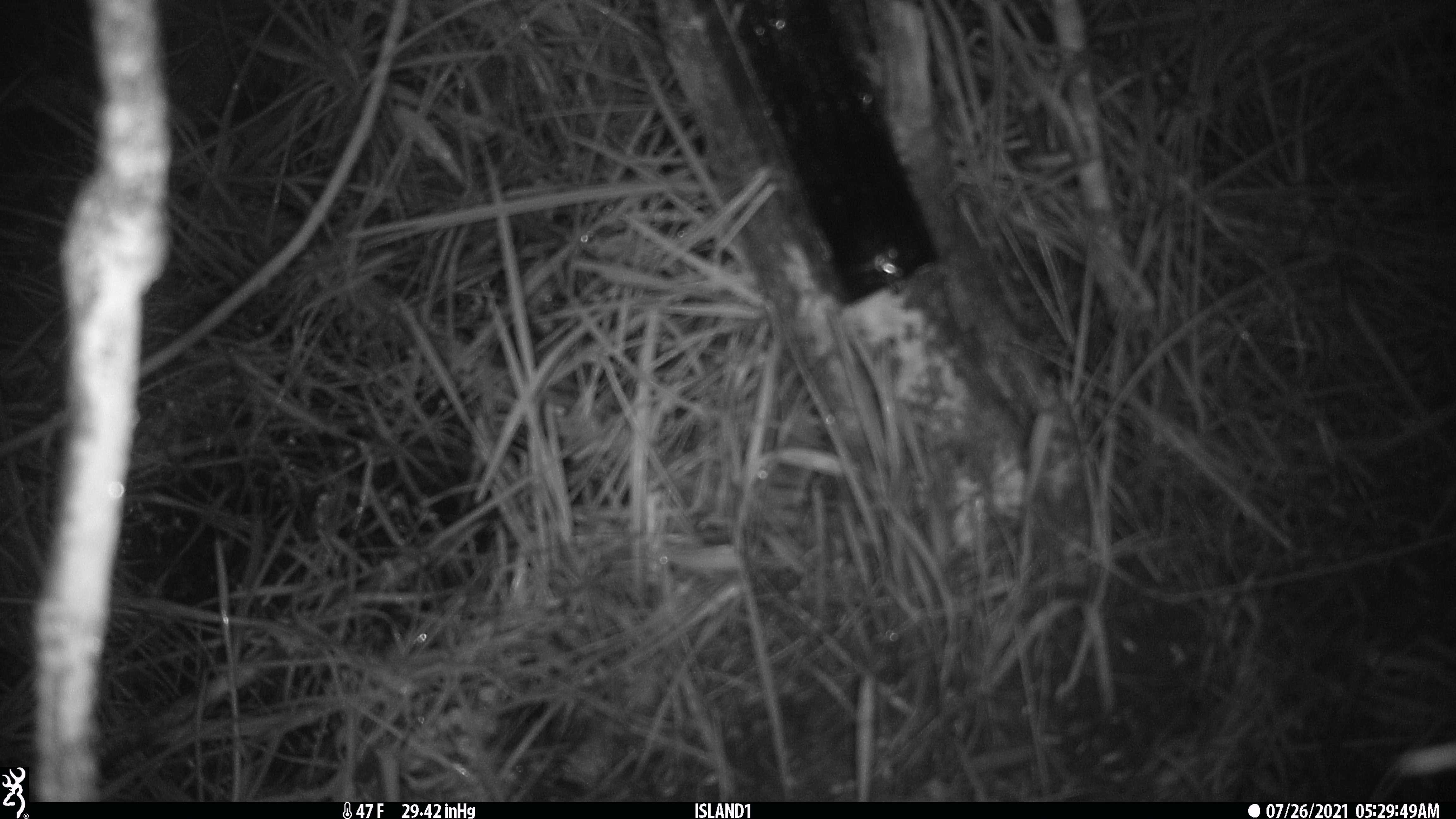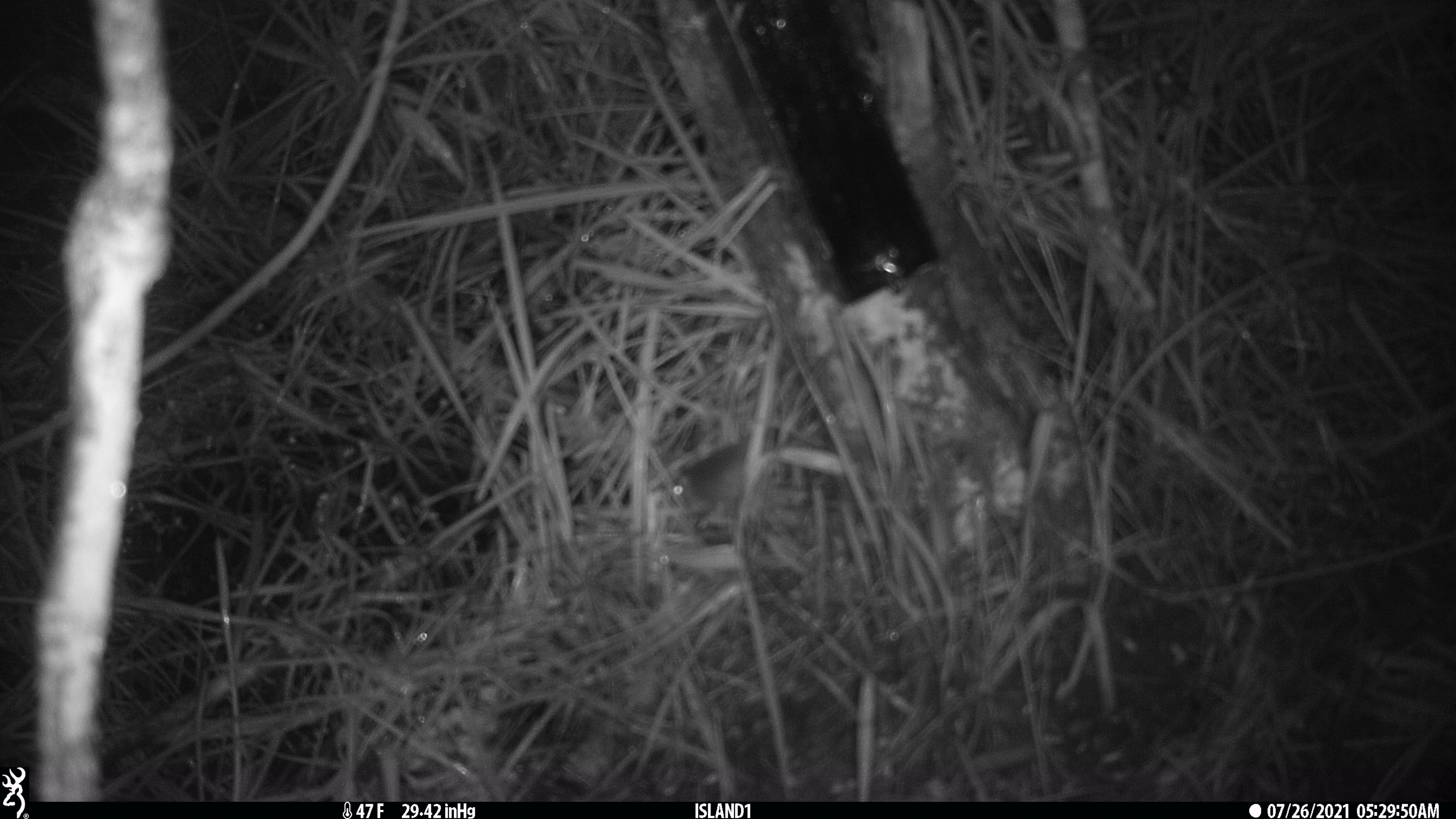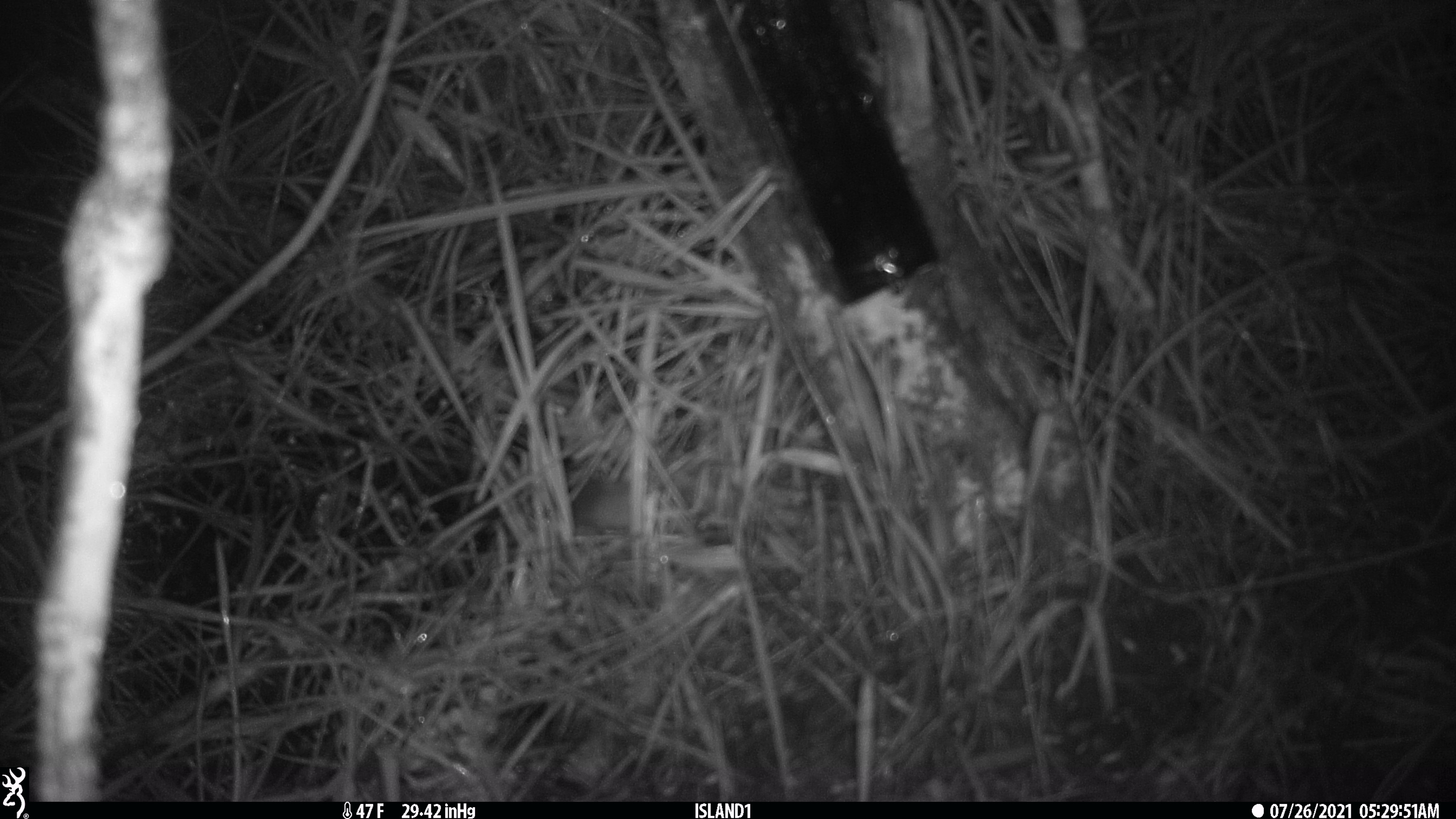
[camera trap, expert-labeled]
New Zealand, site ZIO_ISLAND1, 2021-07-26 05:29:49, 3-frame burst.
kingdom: Animalia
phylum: Chordata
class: Mammalia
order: Rodentia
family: Muridae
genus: Mus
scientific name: Mus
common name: mouse